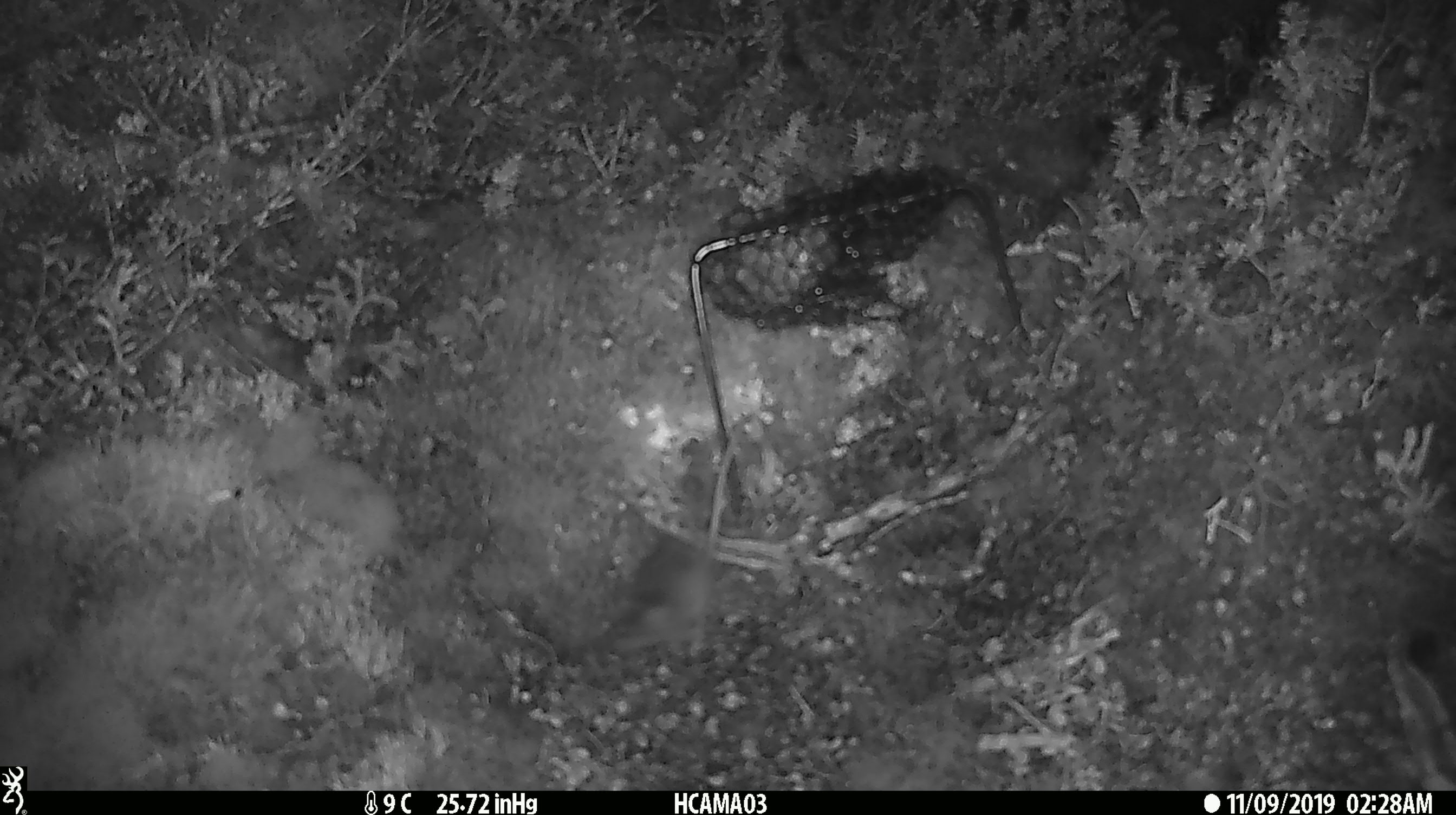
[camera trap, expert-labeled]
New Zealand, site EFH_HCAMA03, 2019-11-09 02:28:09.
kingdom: Animalia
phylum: Chordata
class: Mammalia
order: Rodentia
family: Muridae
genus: Mus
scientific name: Mus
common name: mouse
Mouse (Mus).